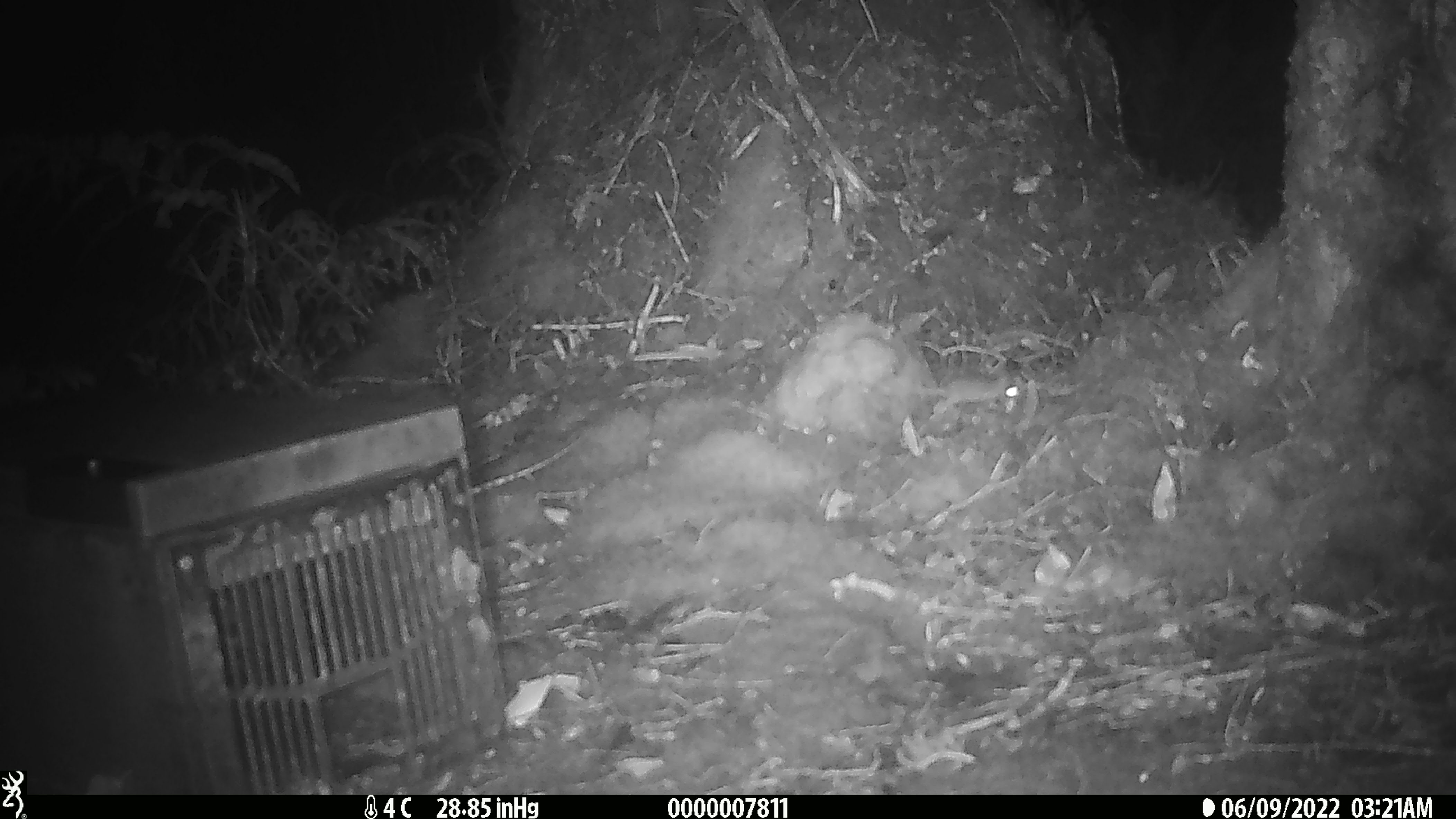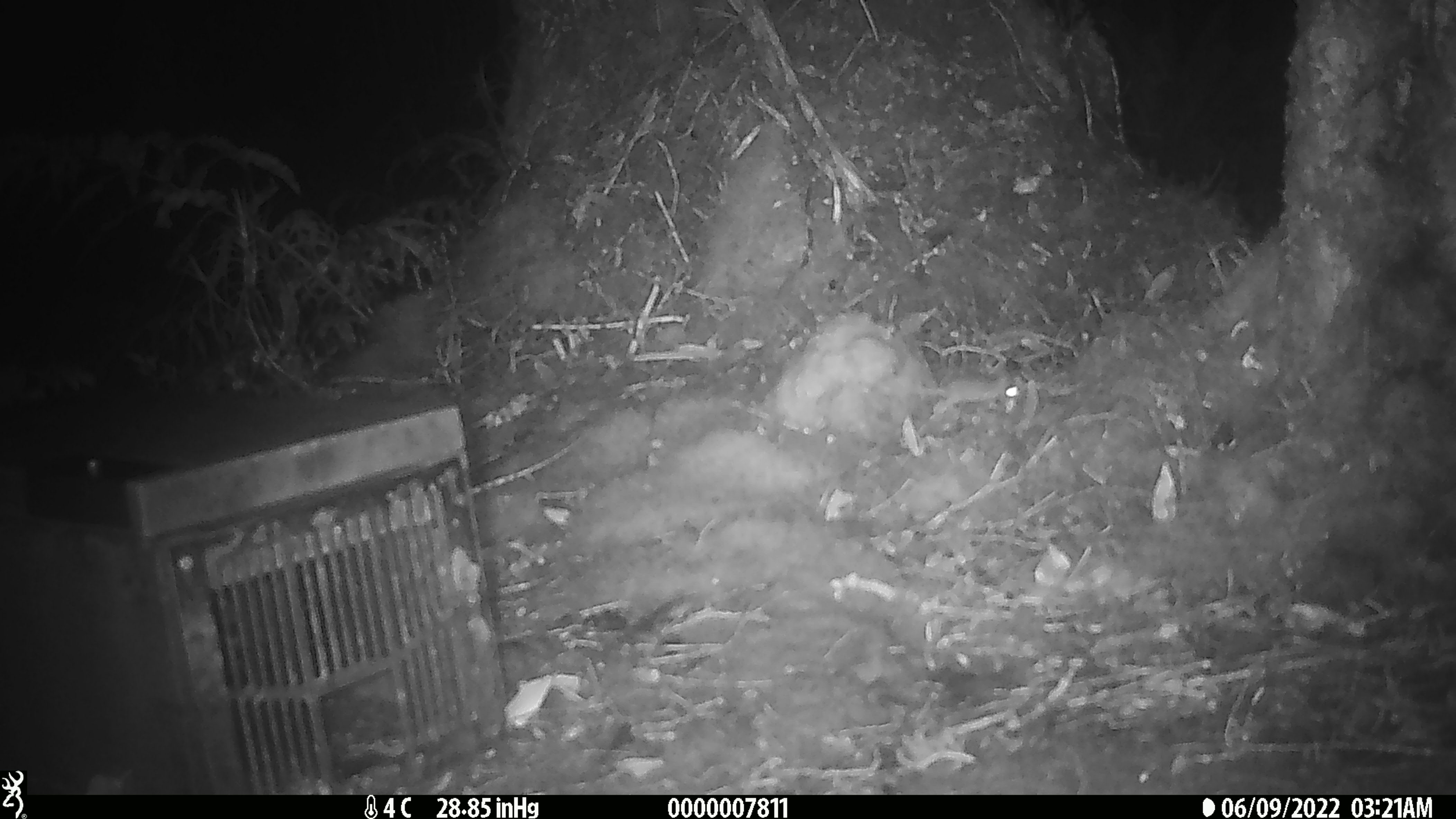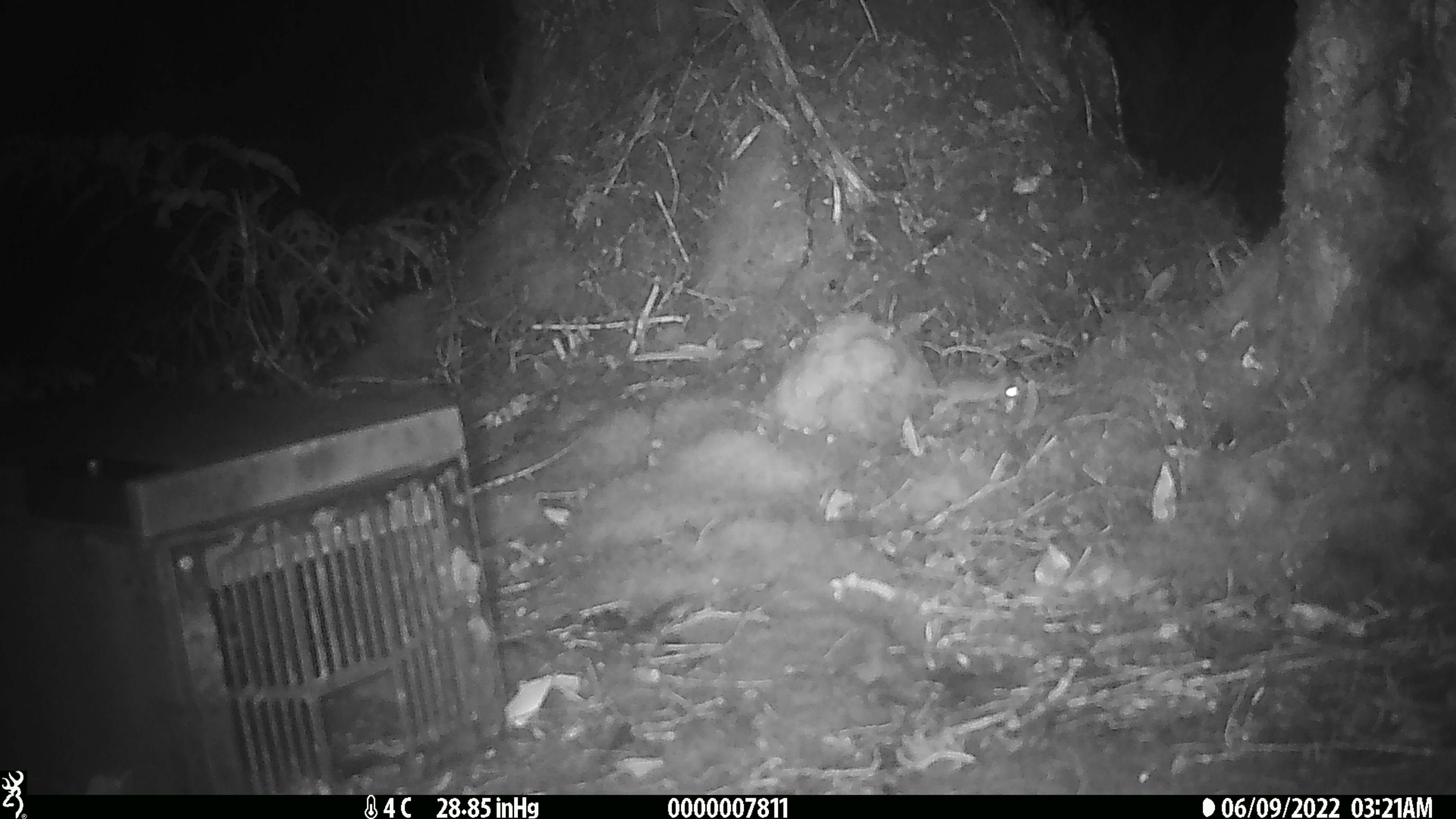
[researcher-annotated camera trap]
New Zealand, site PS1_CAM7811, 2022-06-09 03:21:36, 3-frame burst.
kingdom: Animalia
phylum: Chordata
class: Mammalia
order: Rodentia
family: Muridae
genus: Mus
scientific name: Mus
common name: mouse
Mouse (Mus).